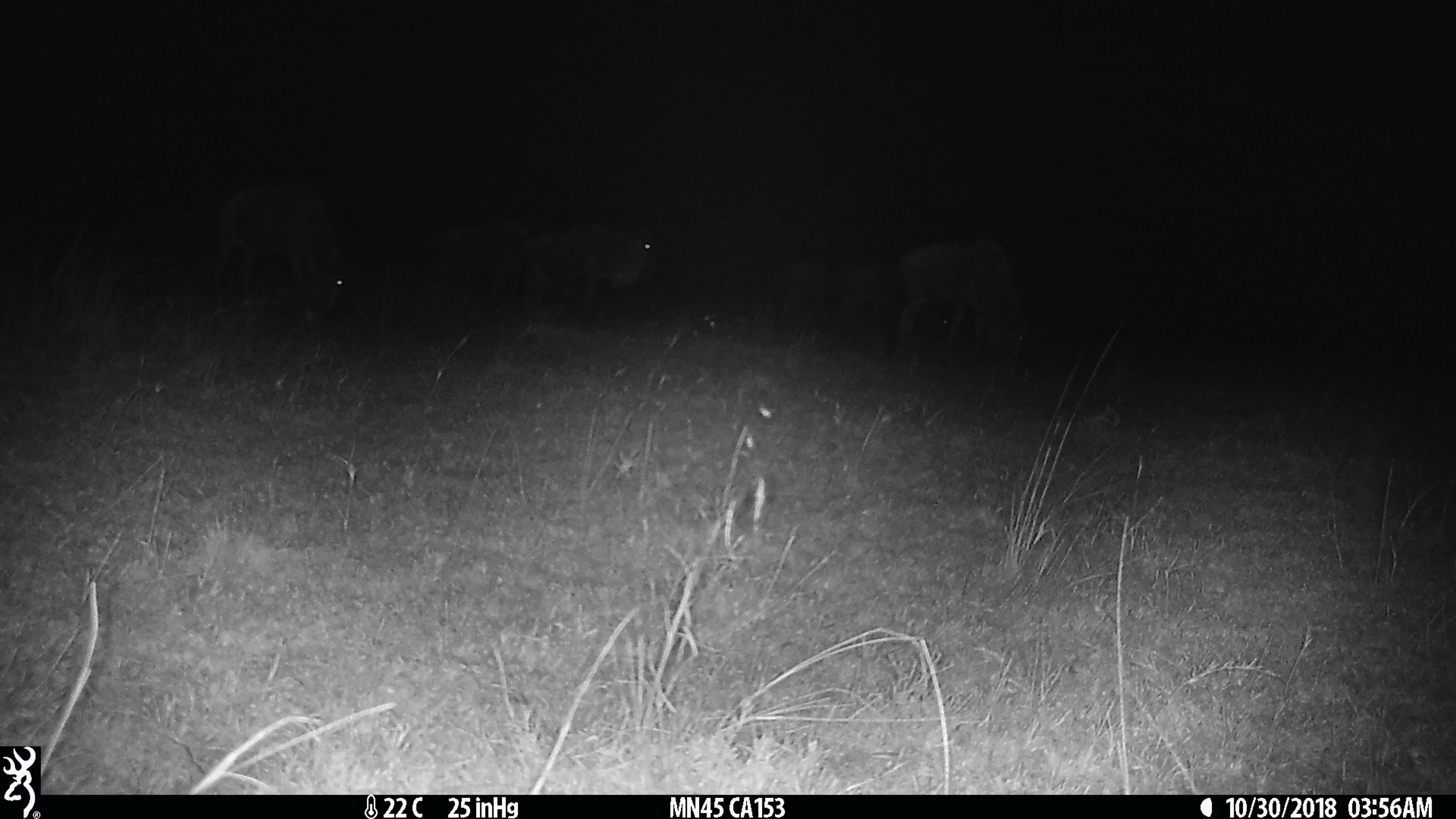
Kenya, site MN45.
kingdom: Animalia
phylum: Chordata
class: Mammalia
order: Artiodactyla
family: Bovidae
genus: Connochaetes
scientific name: Connochaetes taurinus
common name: blue wildebeest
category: wildebeest